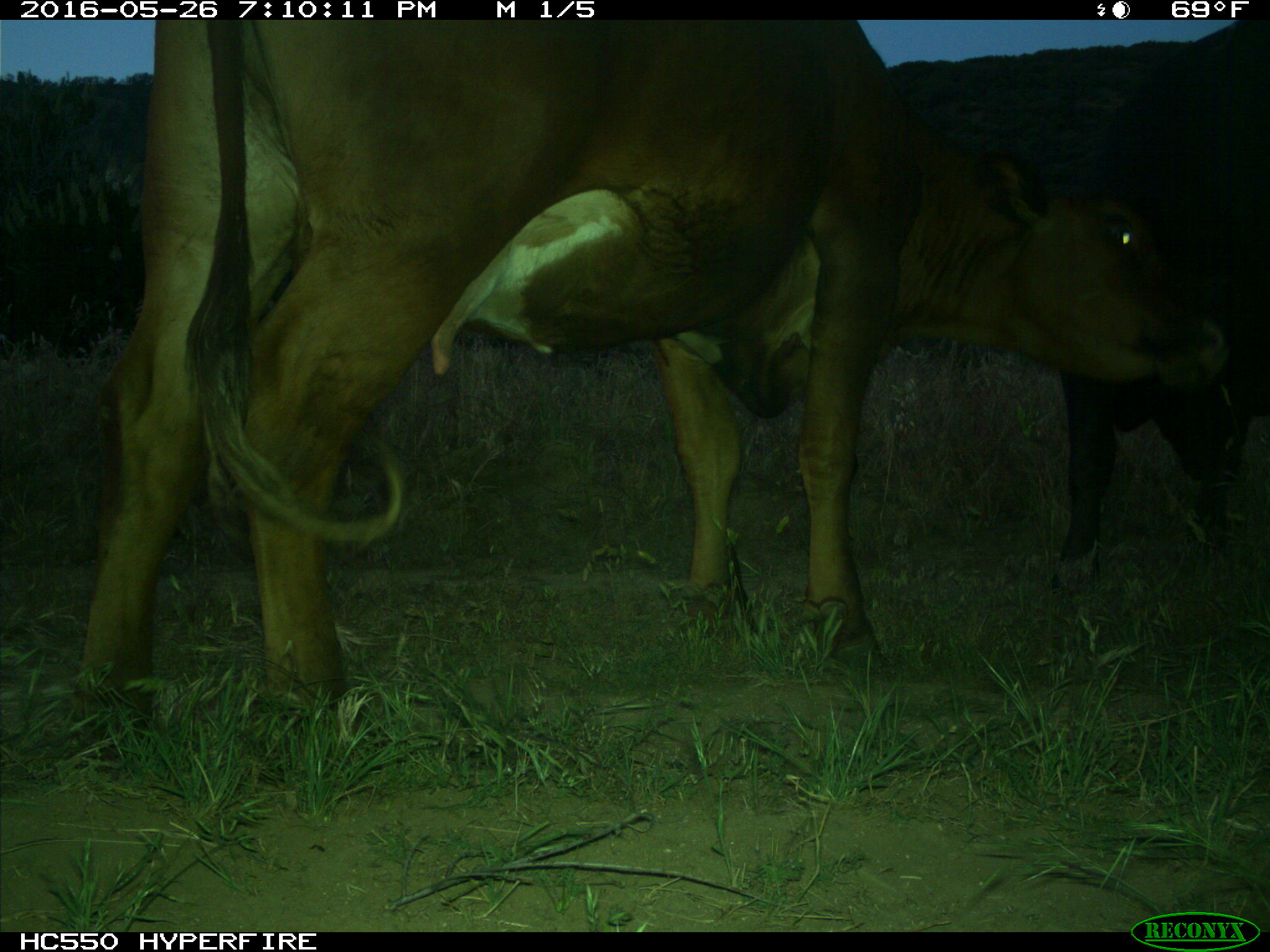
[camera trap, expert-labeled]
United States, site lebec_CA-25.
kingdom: Animalia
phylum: Chordata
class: Mammalia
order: Artiodactyla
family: Bovidae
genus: Bos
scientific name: Bos taurus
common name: domestic cow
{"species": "Bos taurus (domestic cow)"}